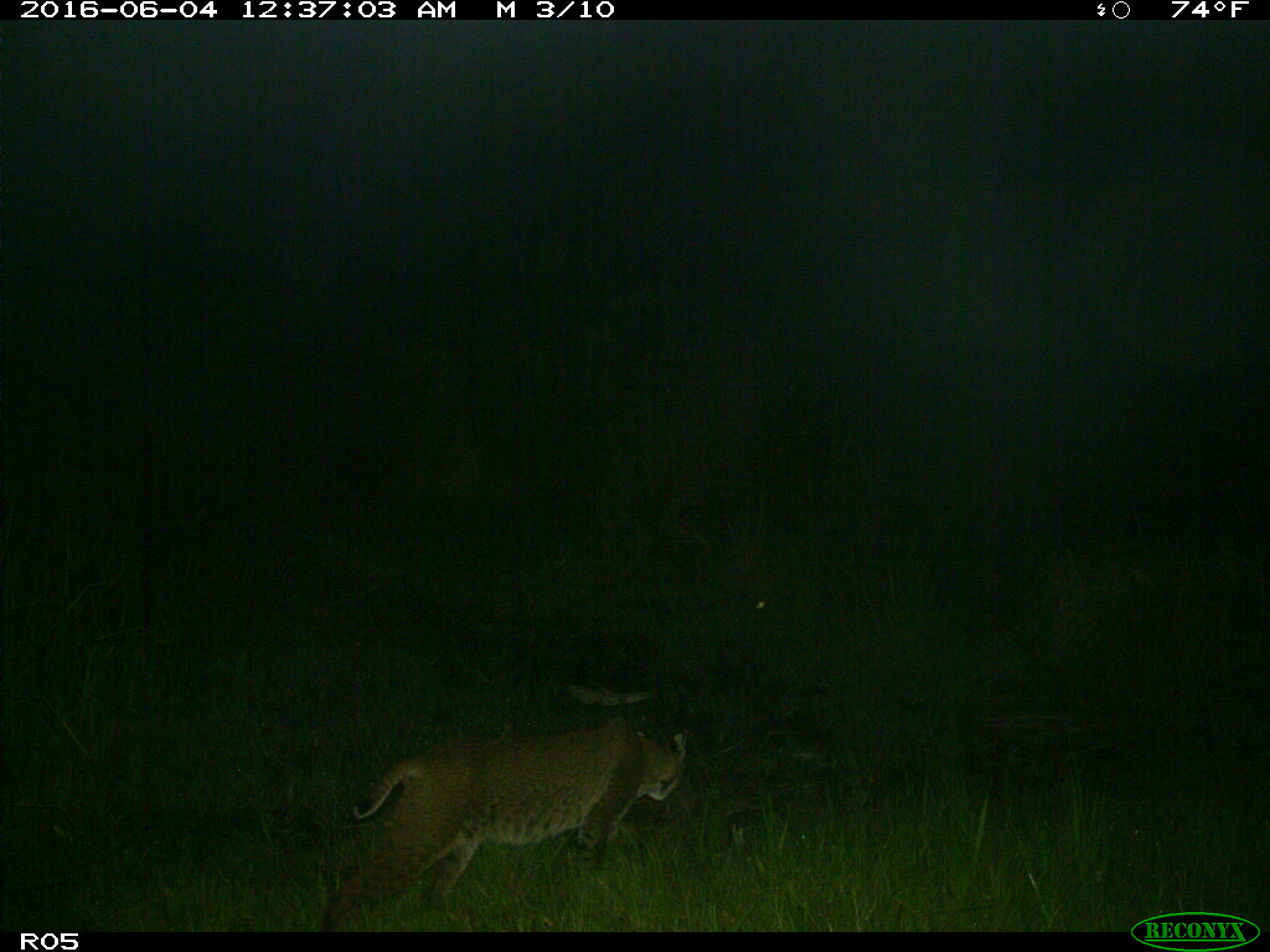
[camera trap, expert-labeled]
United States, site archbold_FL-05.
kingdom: Animalia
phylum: Chordata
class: Mammalia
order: Carnivora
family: Felidae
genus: Lynx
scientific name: Lynx rufus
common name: bobcat